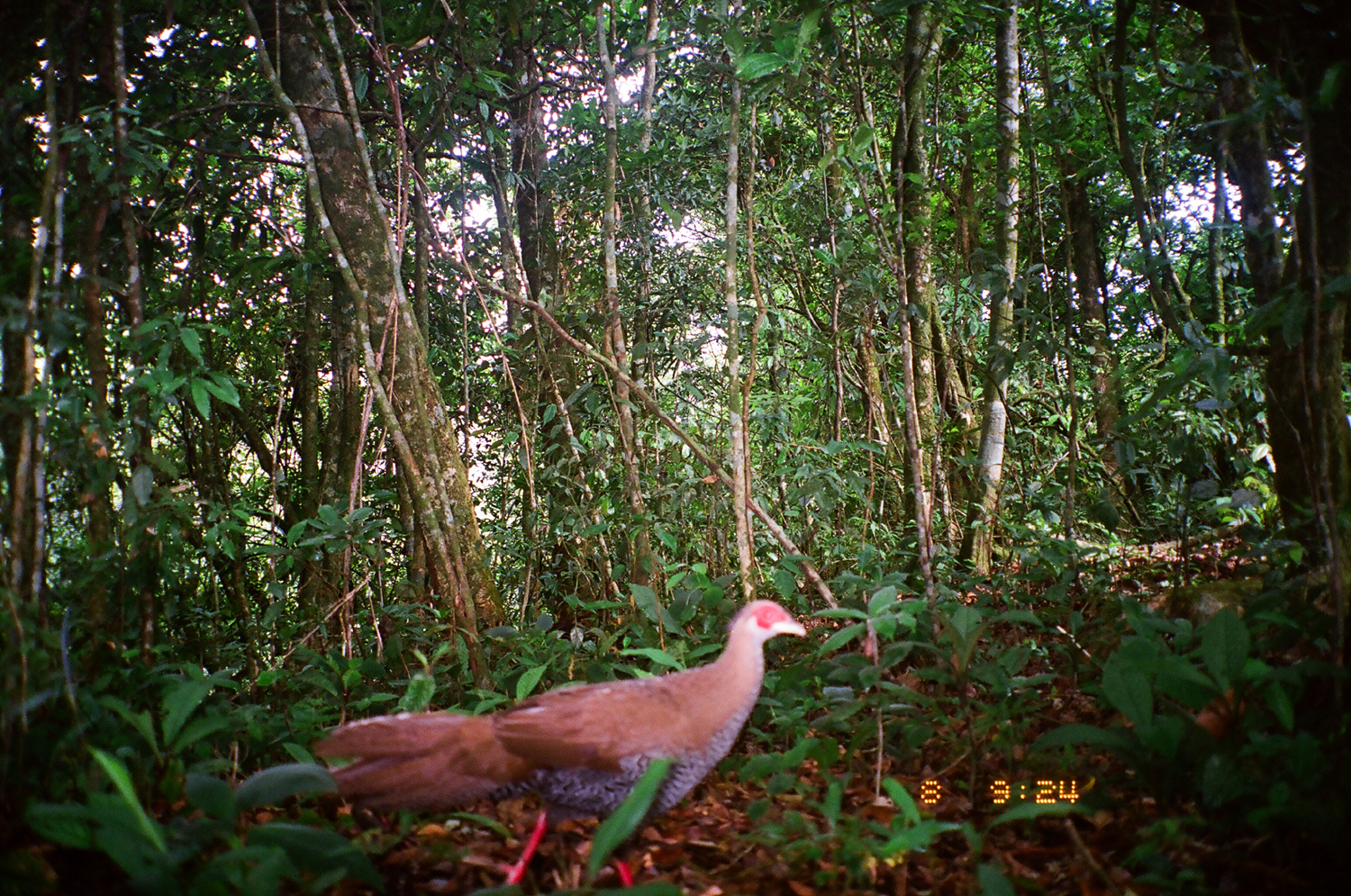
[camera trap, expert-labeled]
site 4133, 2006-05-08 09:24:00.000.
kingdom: Animalia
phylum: Chordata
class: Aves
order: Galliformes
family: Phasianidae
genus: Lophura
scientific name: Lophura nycthemera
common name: silver pheasant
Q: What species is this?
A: Lophura nycthemera (silver pheasant).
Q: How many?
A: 2.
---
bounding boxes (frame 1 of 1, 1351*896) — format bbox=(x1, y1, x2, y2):
lophura nycthemera: bbox=(315, 594, 806, 893)